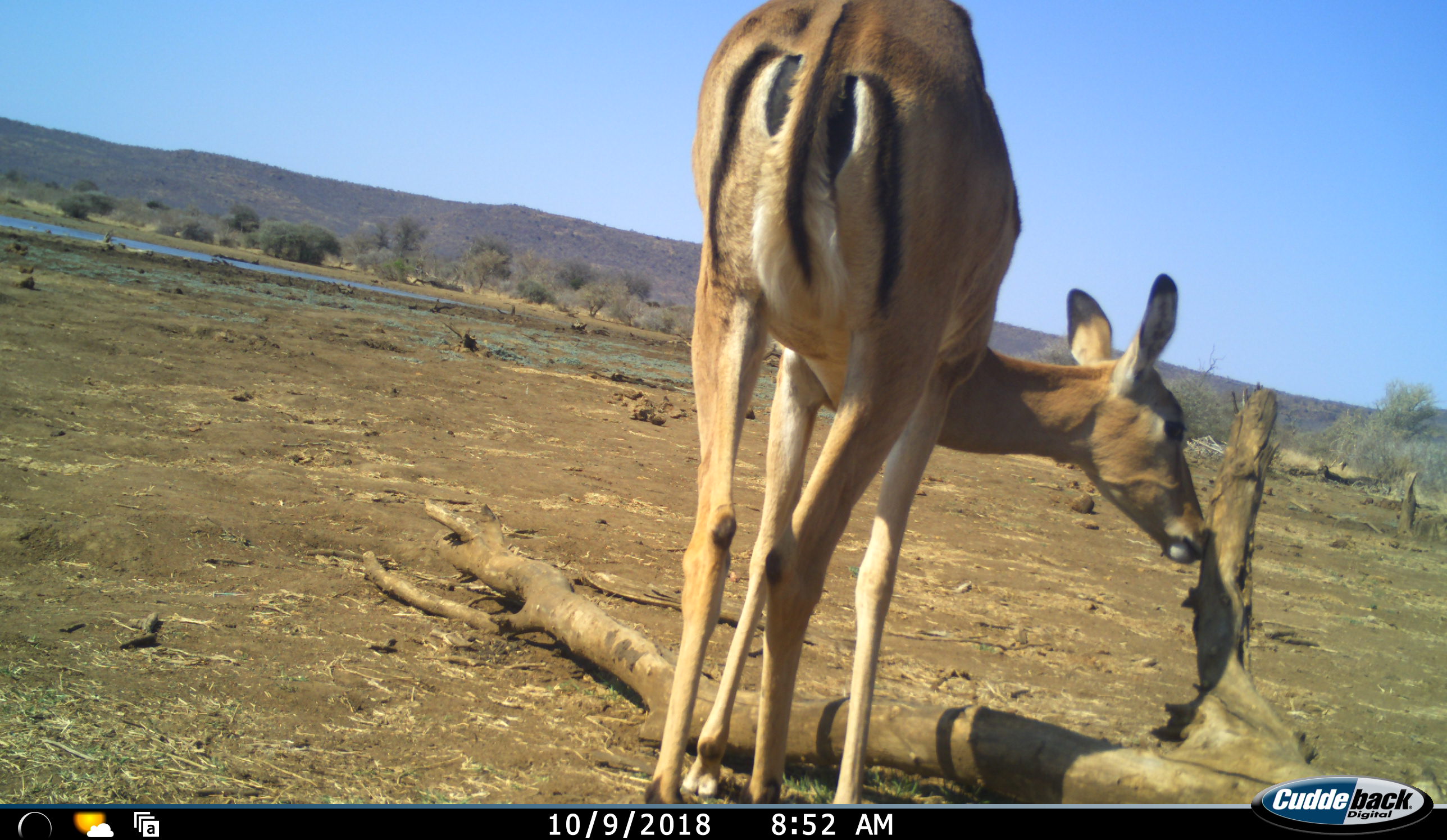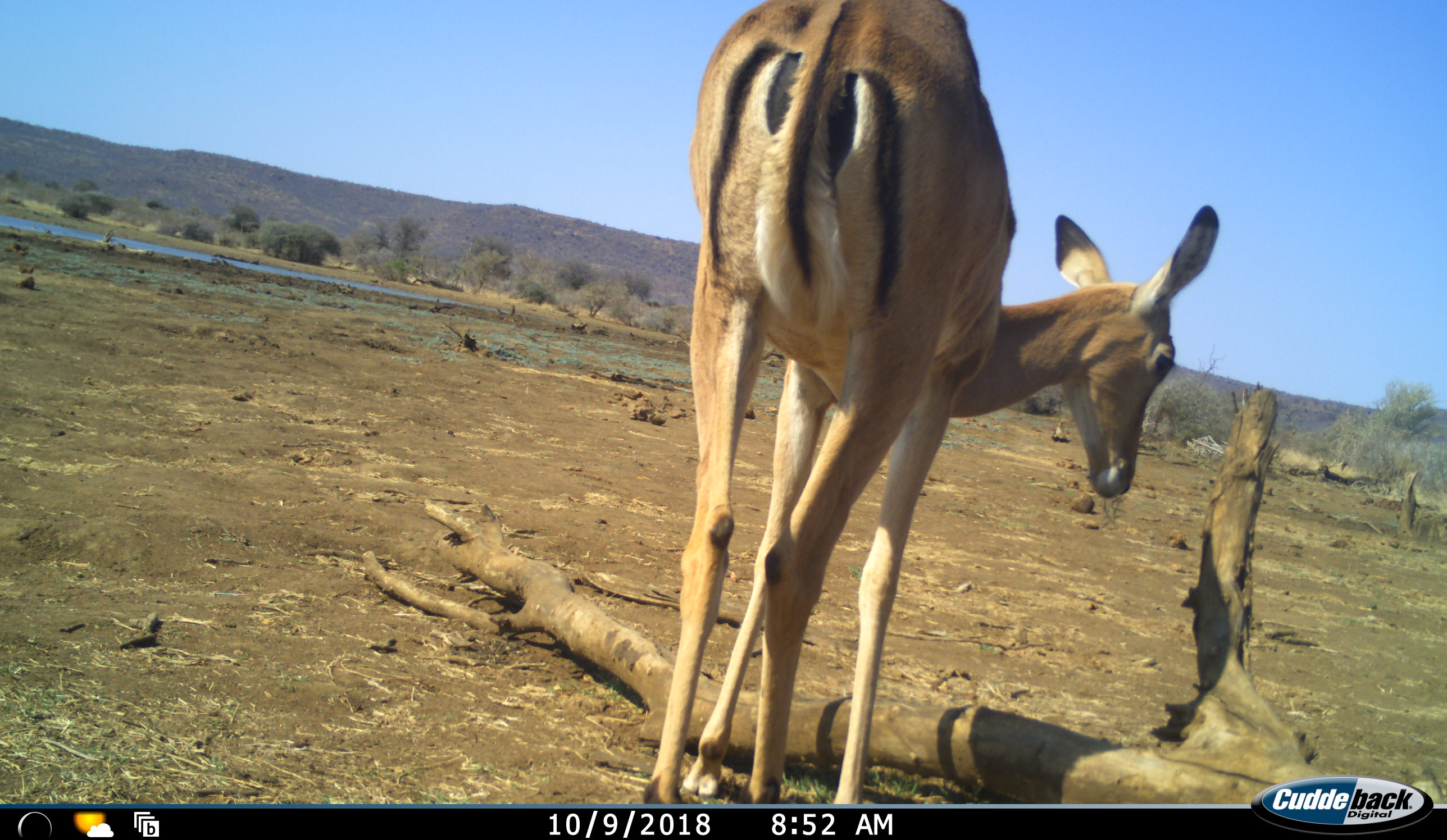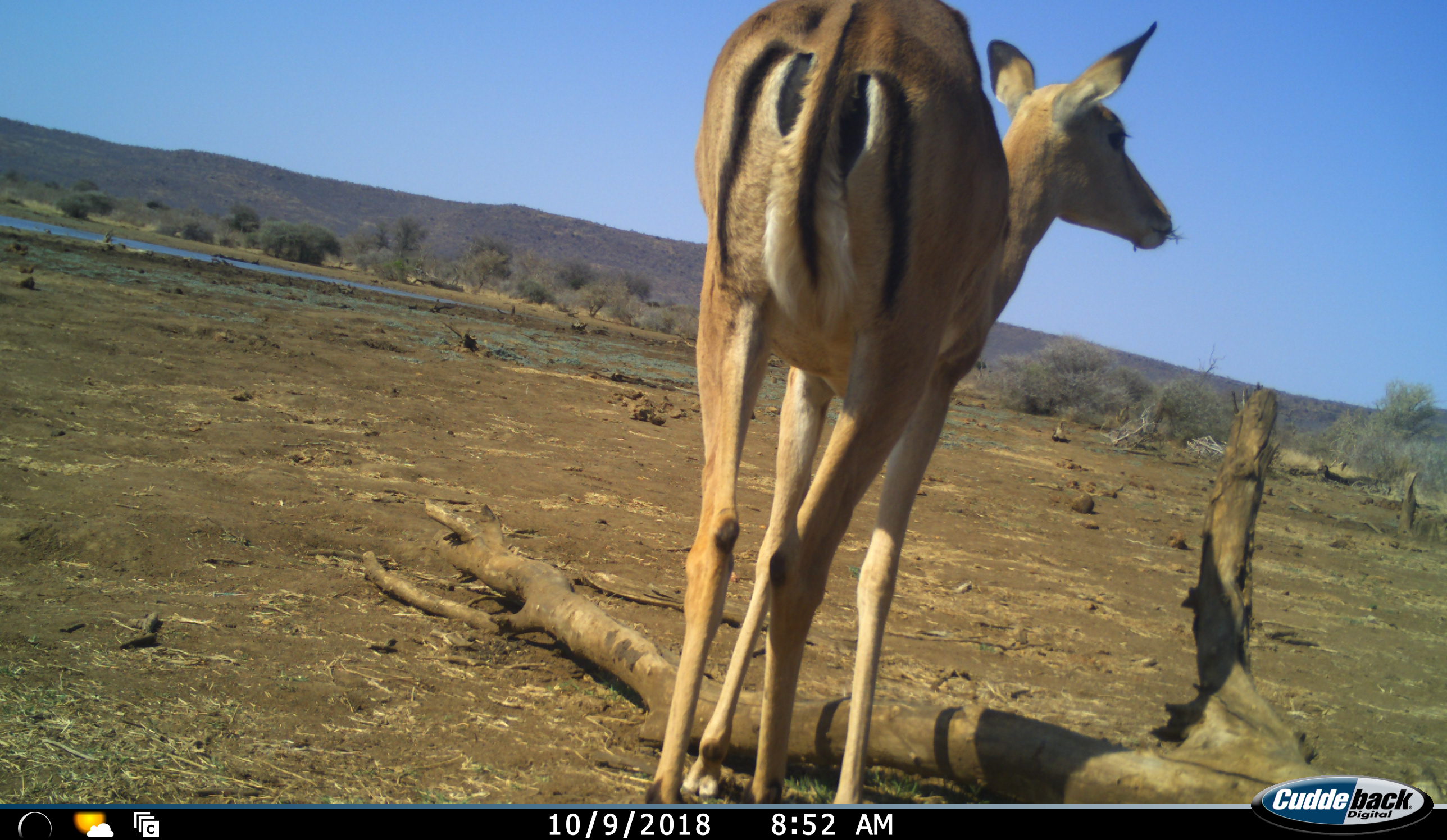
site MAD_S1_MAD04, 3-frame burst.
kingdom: Animalia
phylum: Chordata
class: Mammalia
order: Artiodactyla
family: Bovidae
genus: Aepyceros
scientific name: Aepyceros melampus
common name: impala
Impala (Aepyceros melampus), count 1. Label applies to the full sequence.